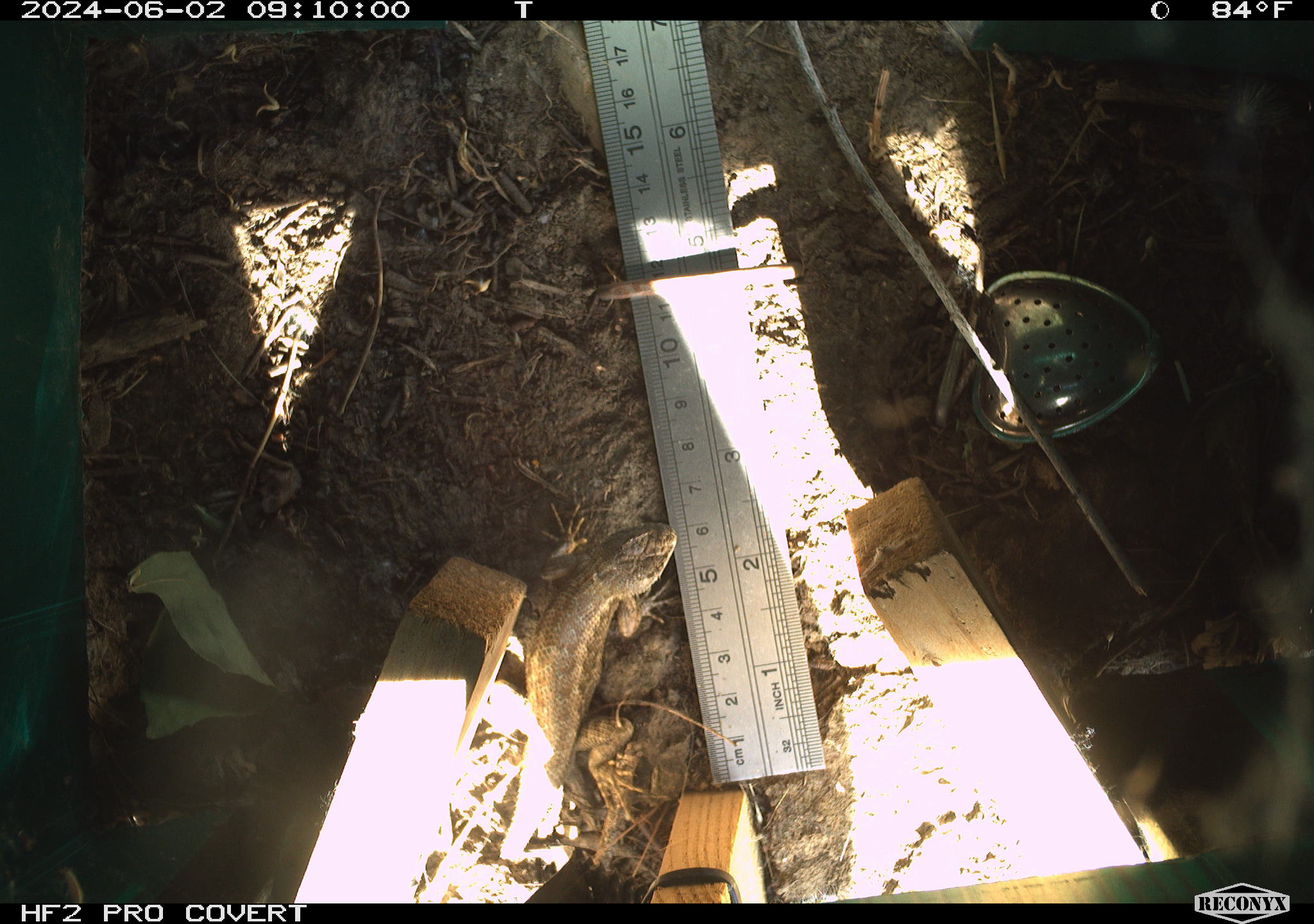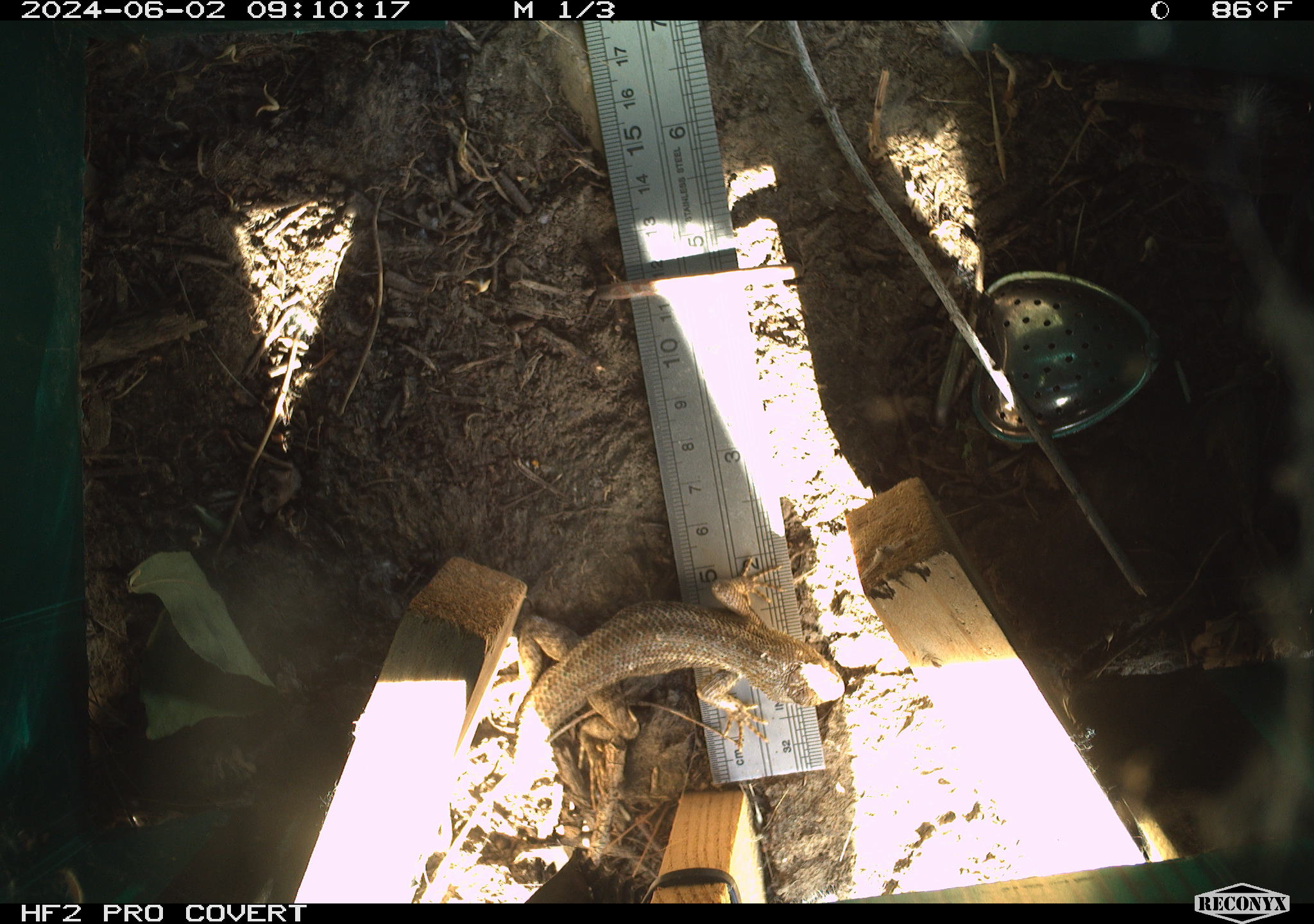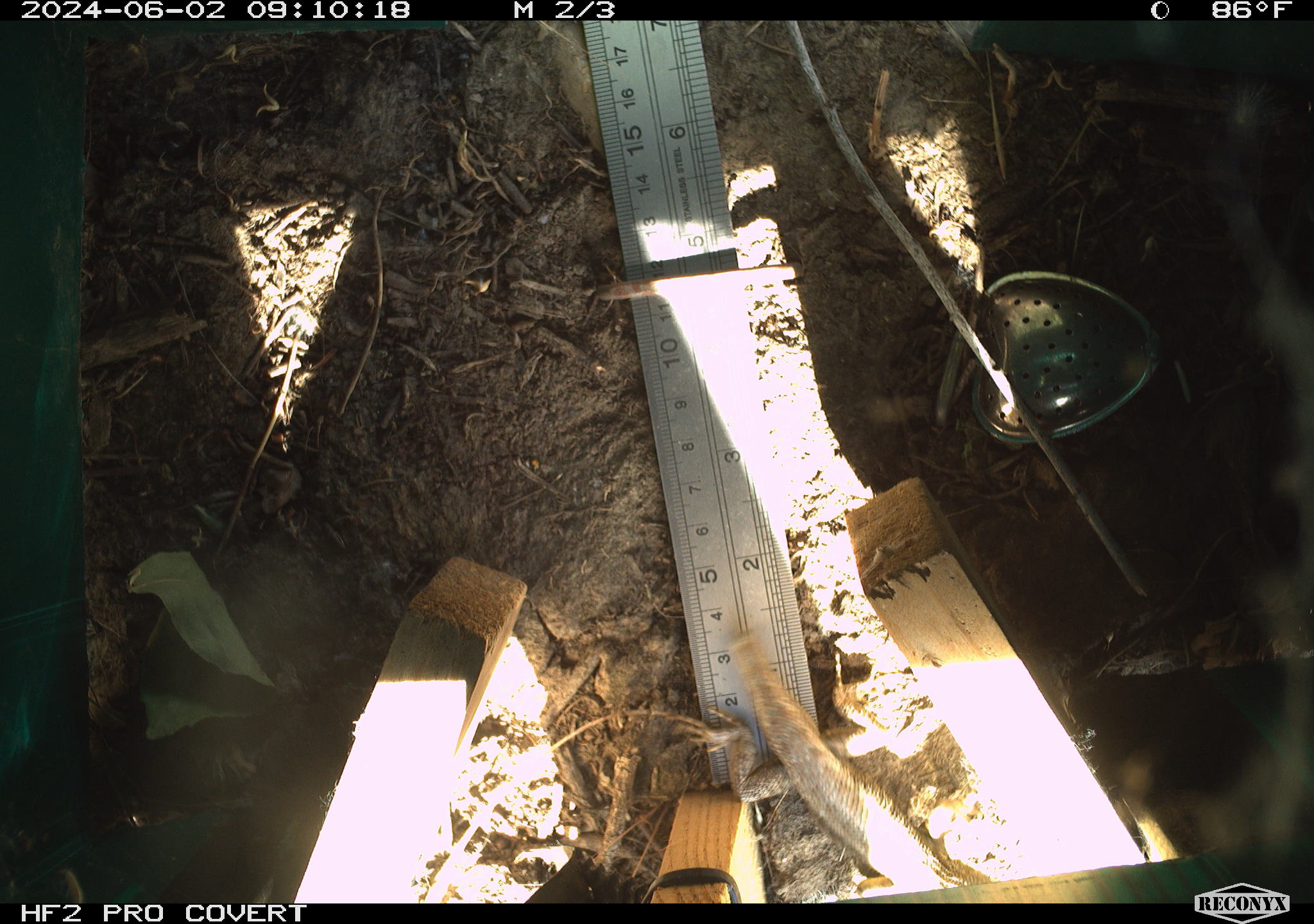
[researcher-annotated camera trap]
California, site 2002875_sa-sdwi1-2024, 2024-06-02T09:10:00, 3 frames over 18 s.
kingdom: Animalia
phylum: Chordata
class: Reptilia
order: Squamata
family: Phrynosomatidae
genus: Sceloporus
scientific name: Sceloporus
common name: spiny lizards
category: sceloporus species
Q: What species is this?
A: Sceloporus species (spiny lizards) (Sceloporus).